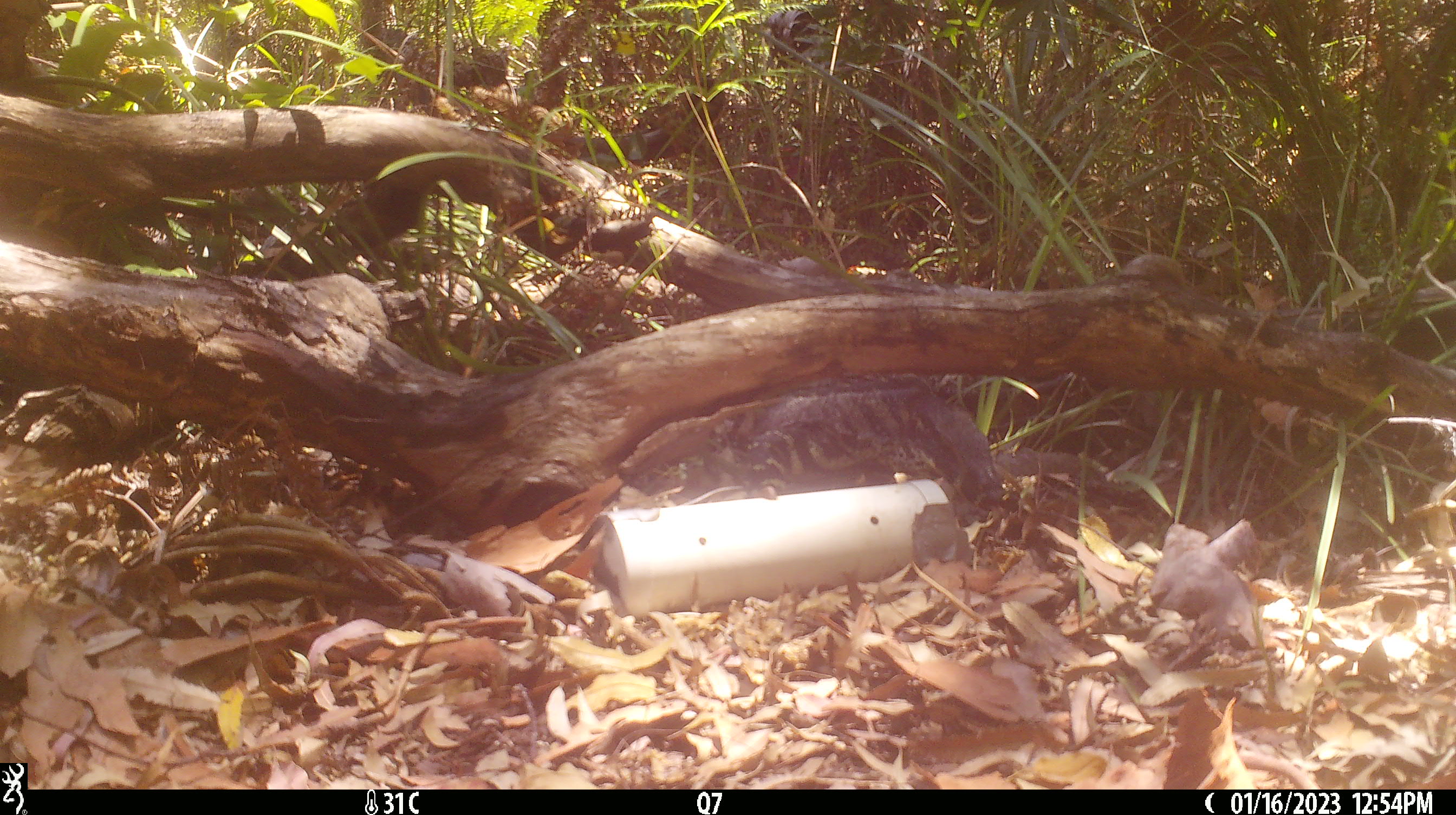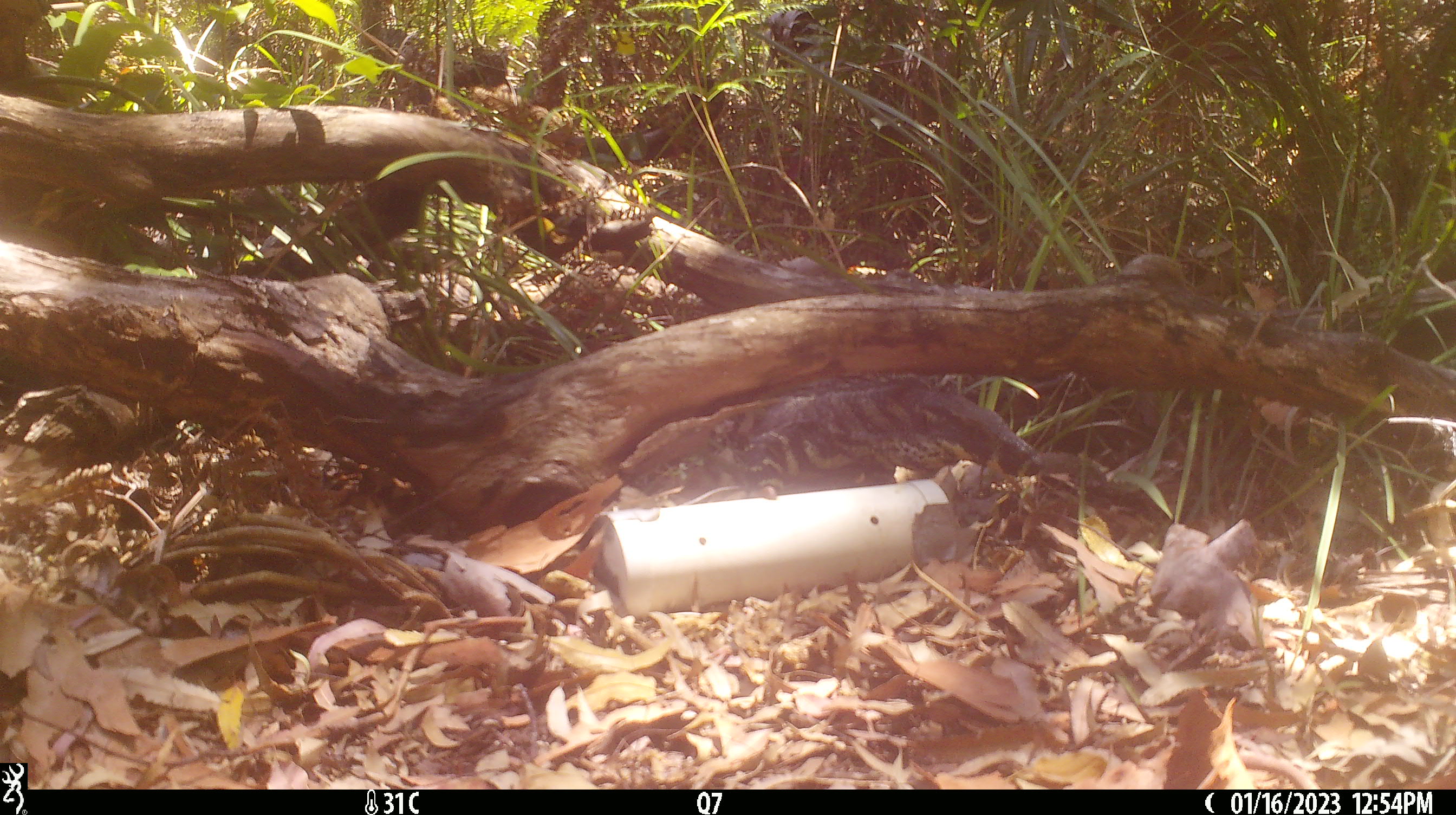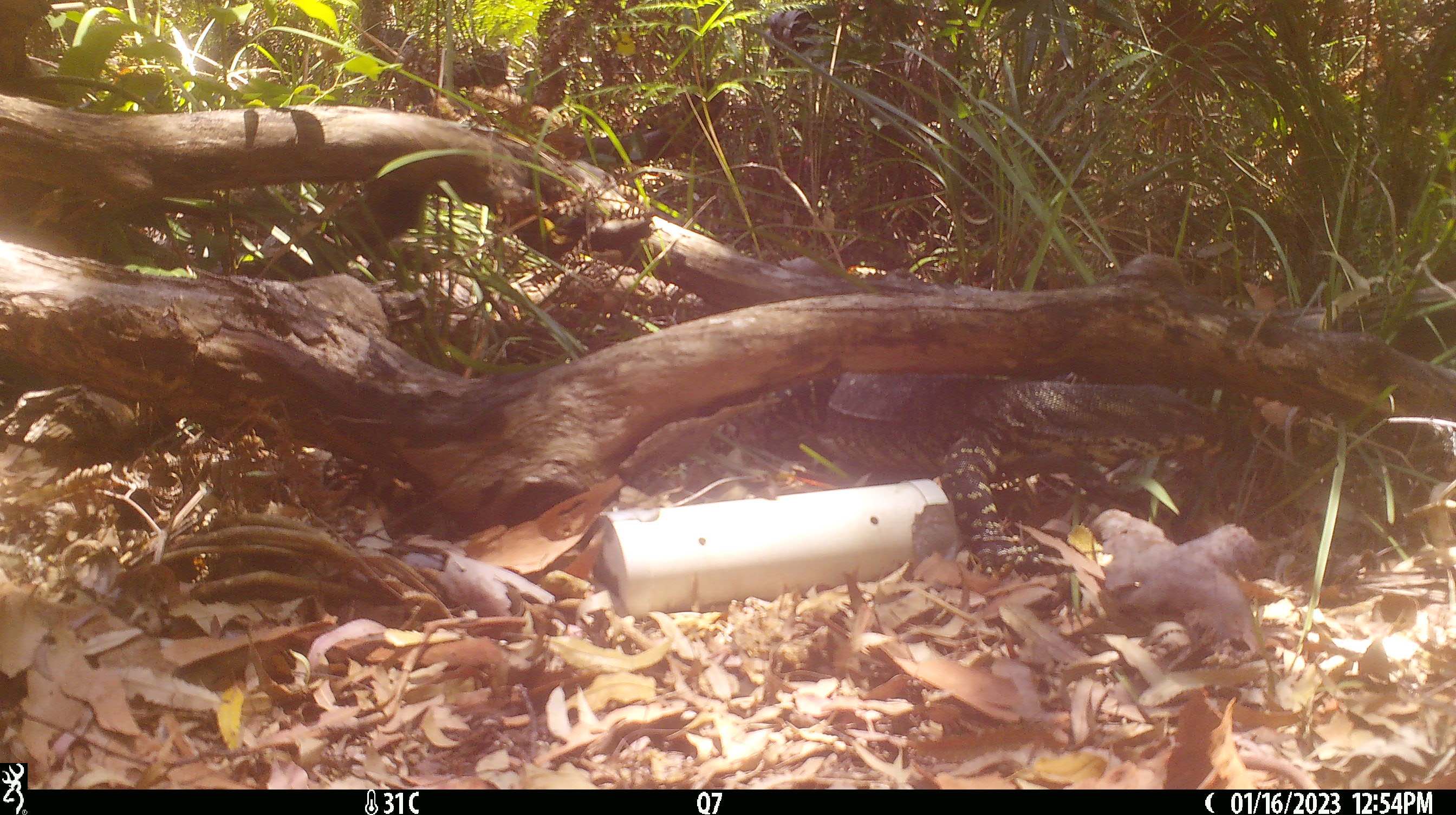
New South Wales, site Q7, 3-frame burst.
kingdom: Animalia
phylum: Chordata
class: Reptilia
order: Squamata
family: Varanidae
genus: Varanus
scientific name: Varanus varius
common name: lace monitor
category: goanna